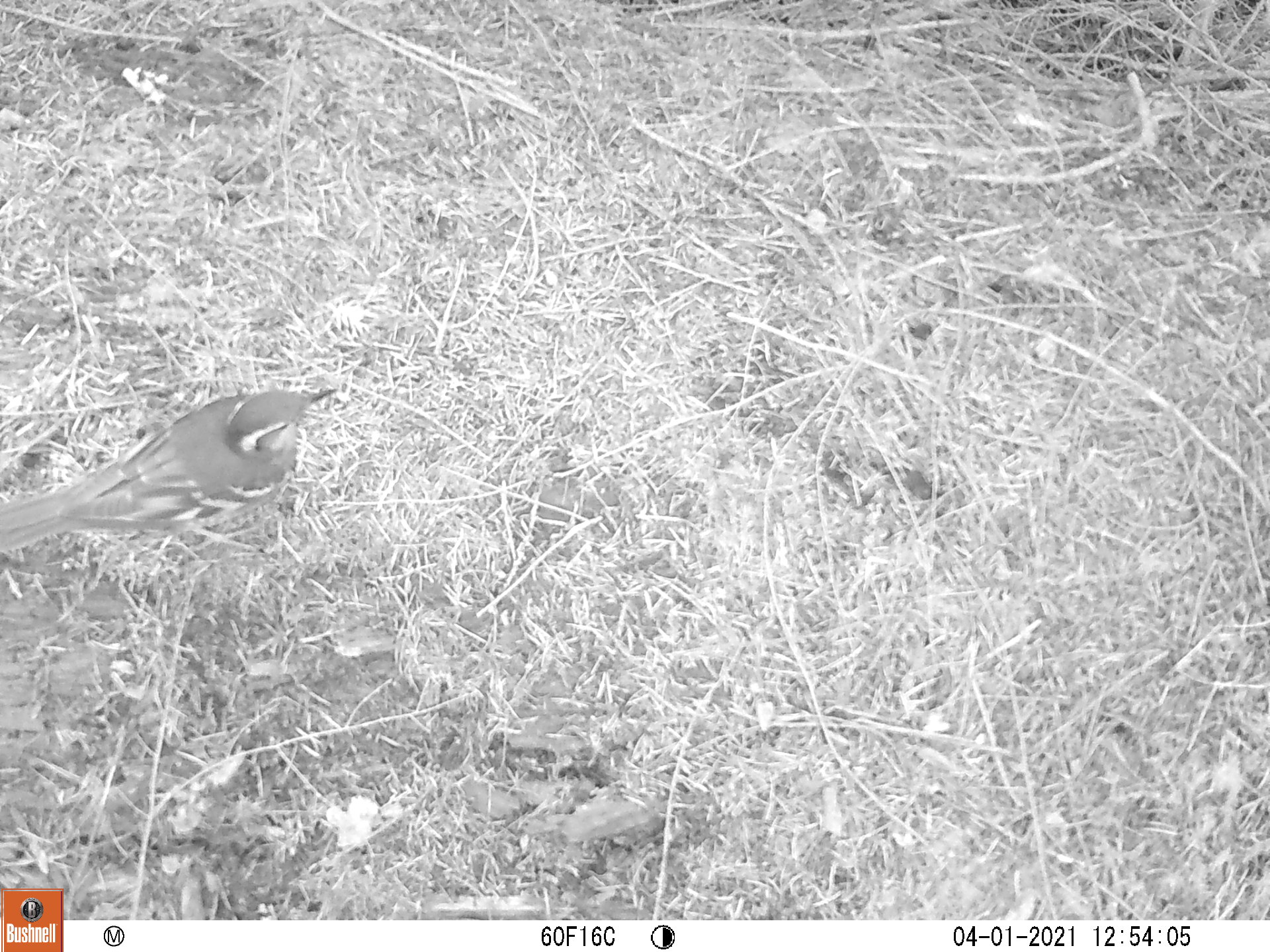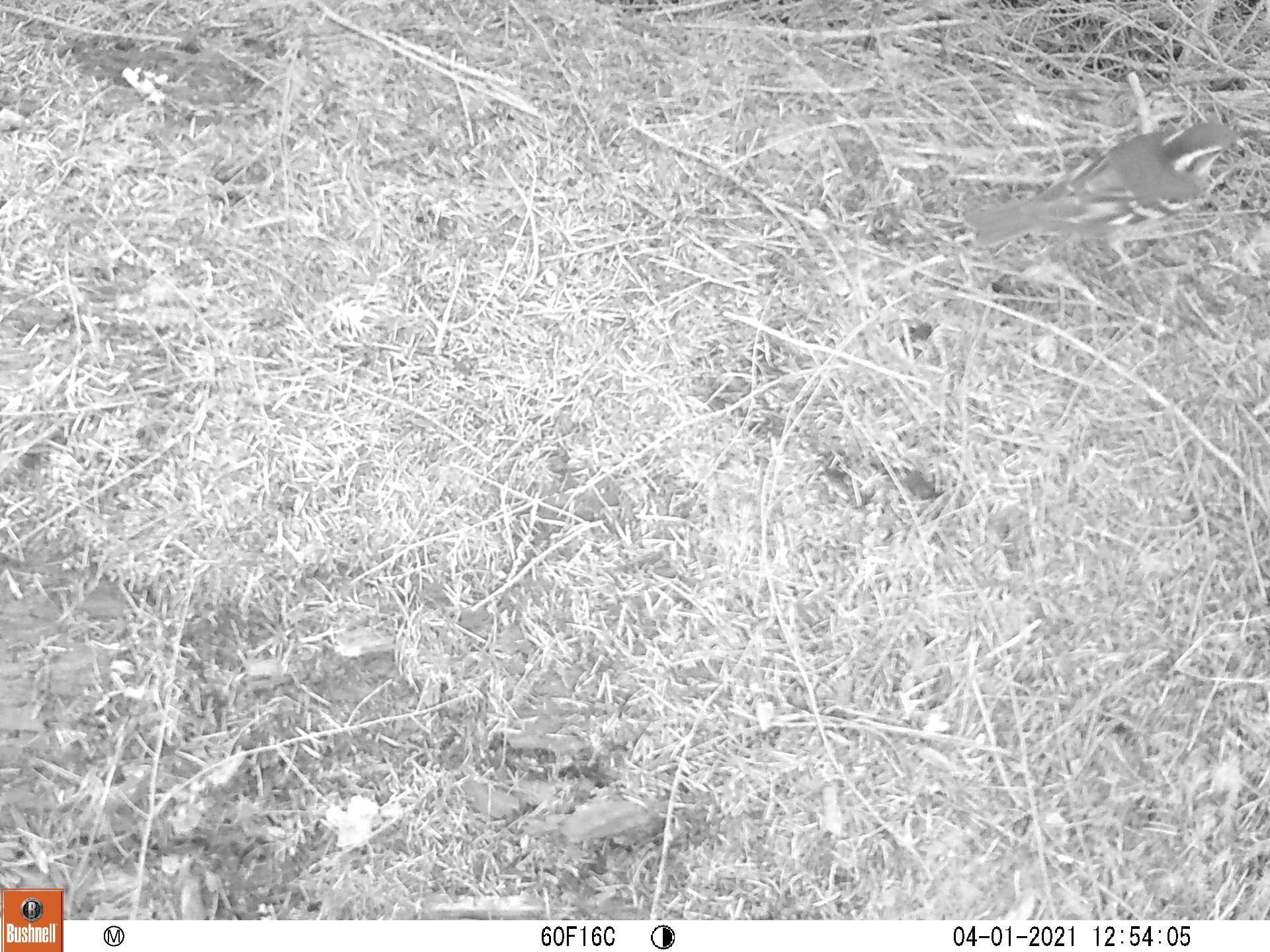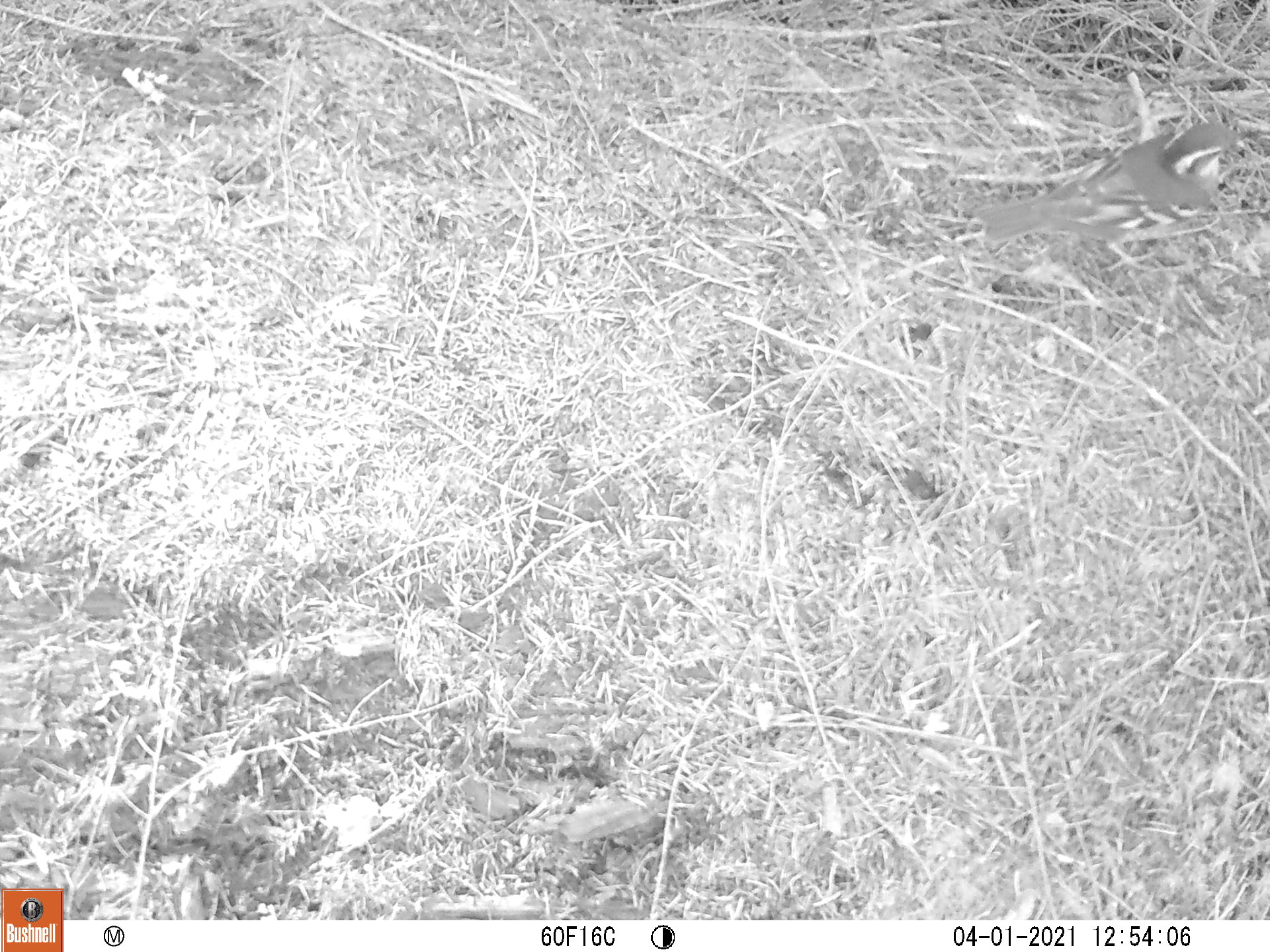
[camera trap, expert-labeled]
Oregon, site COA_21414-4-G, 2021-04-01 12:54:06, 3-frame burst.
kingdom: Animalia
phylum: Chordata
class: Aves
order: Passeriformes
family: Turdidae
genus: Ixoreus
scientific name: Ixoreus naevius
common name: varied thrush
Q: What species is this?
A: Varied thrush (Ixoreus naevius).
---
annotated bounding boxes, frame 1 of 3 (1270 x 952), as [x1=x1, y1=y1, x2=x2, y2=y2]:
varied thrush: [x1=0, y1=343, x2=387, y2=605]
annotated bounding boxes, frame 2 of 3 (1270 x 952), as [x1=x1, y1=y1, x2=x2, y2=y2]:
varied thrush: [x1=938, y1=102, x2=1266, y2=279]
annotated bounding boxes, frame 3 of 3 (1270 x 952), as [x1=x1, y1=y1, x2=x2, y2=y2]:
varied thrush: [x1=955, y1=103, x2=1269, y2=283]